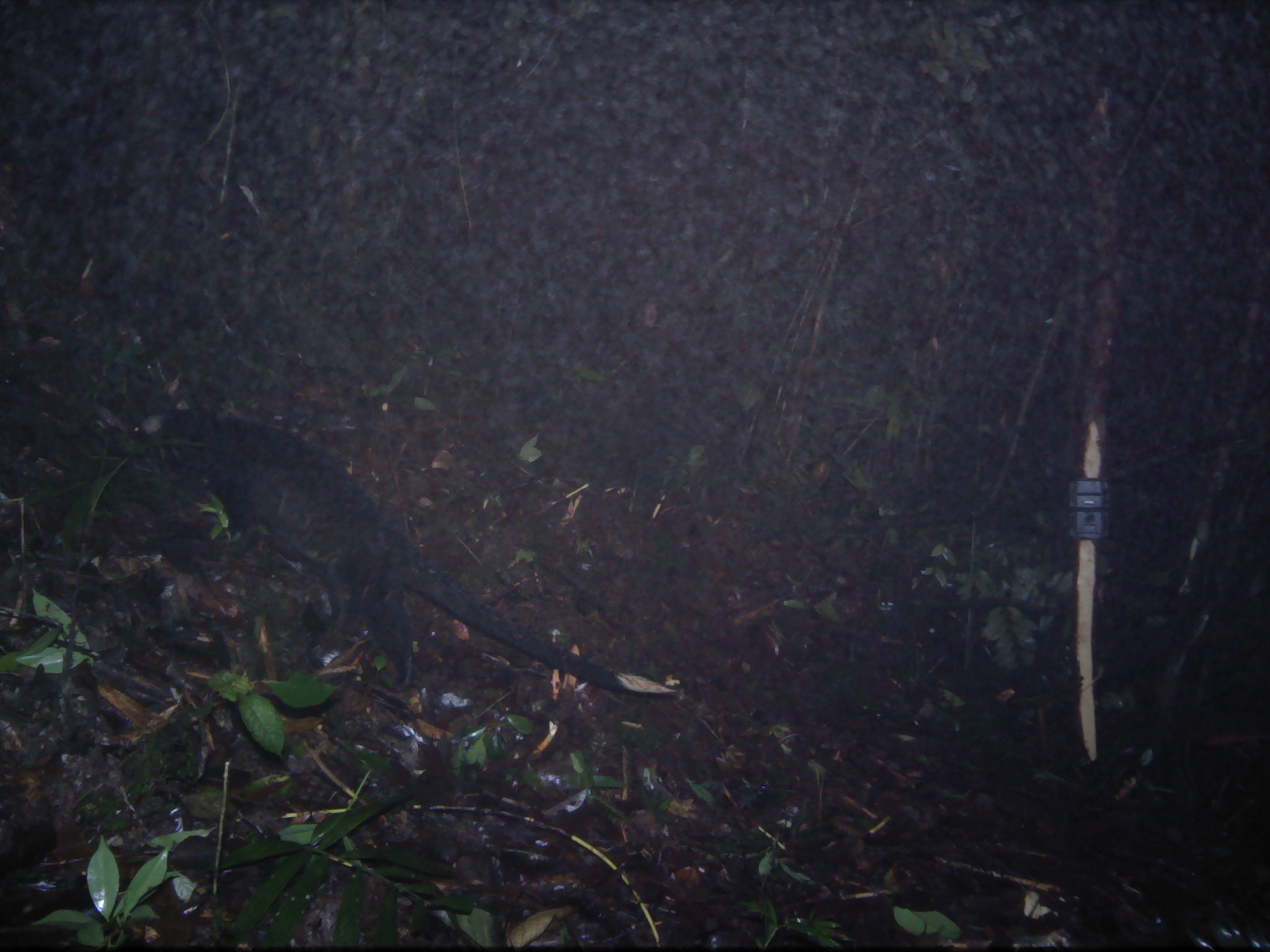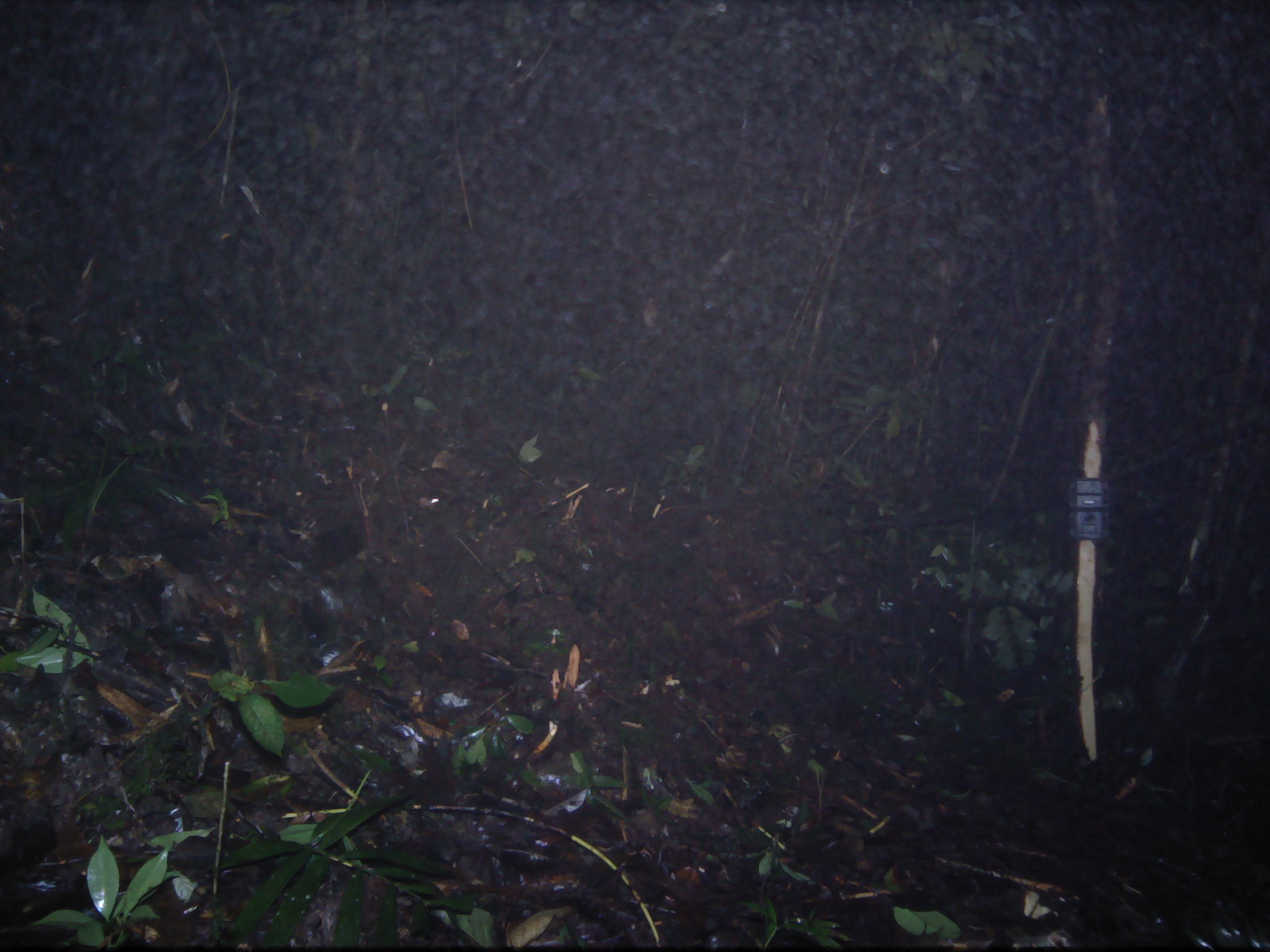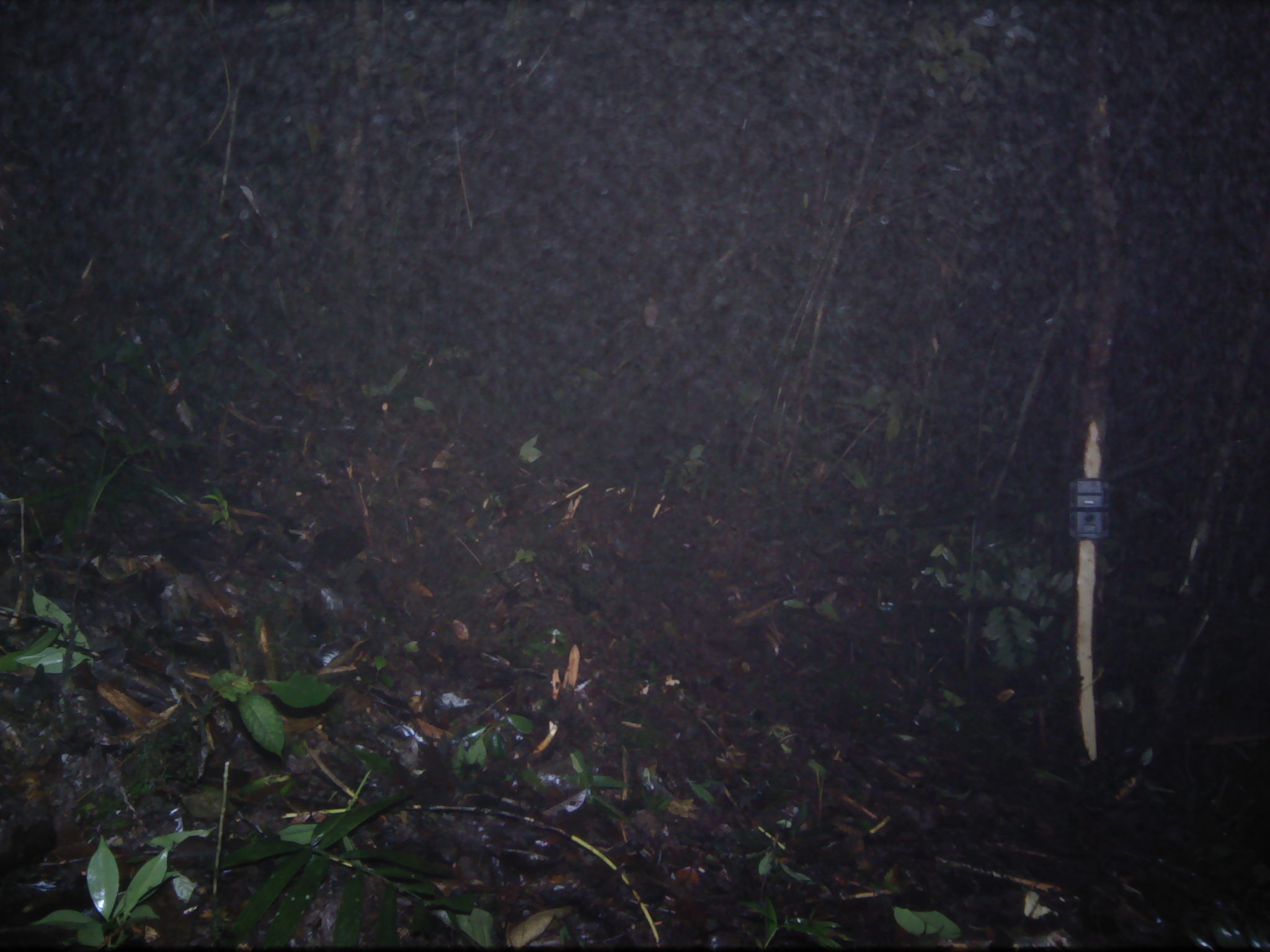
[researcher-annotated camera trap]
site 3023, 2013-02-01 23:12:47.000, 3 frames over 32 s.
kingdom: Animalia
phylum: Chordata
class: Mammalia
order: Carnivora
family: Viverridae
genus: Paguma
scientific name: Paguma larvata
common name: masked palm civet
Paguma larvata (masked palm civet), count 1.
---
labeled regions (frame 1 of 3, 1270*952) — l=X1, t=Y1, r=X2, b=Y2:
paguma larvata: l=126, t=405, r=677, b=694